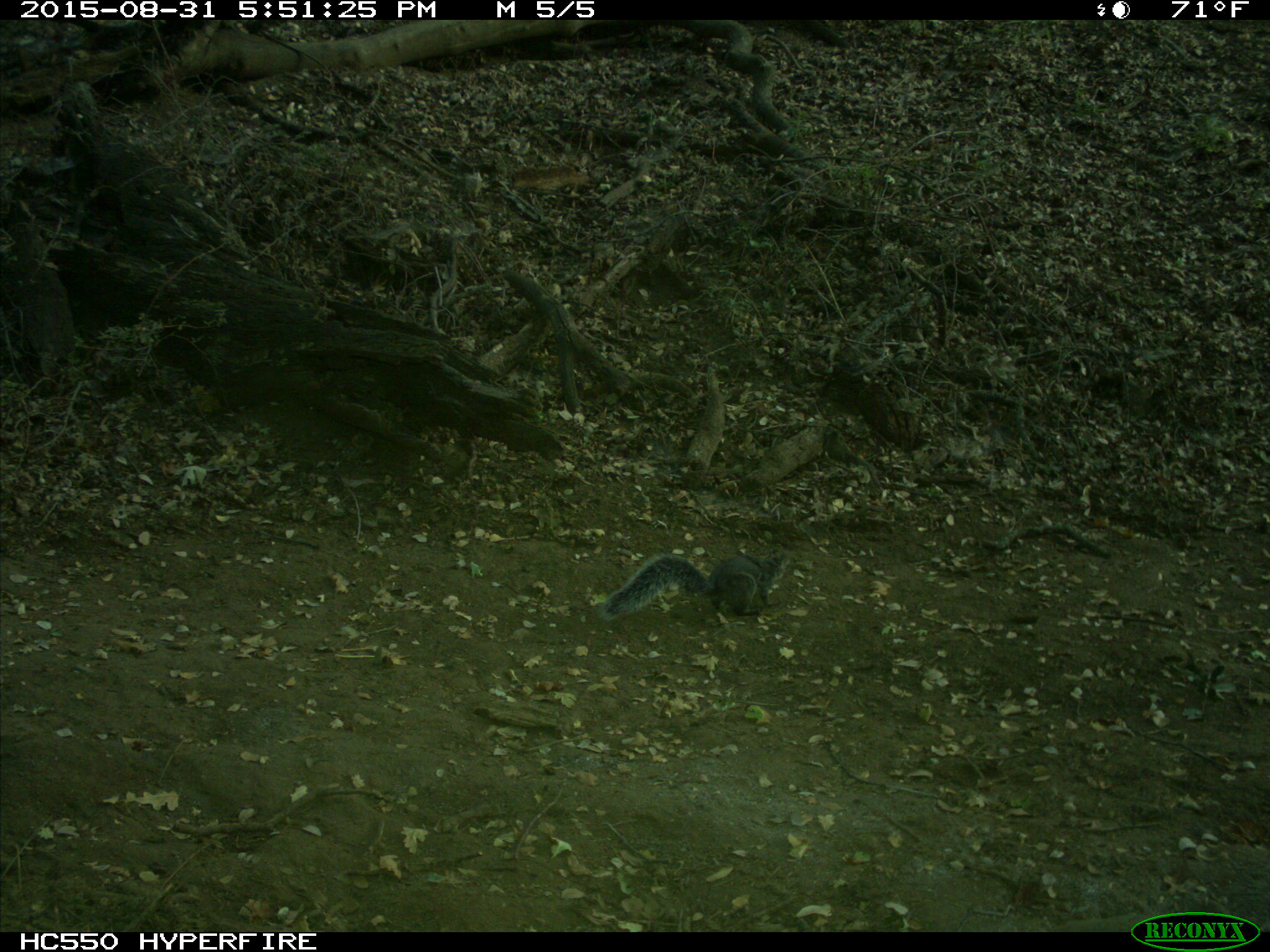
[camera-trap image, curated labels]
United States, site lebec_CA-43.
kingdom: Animalia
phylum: Chordata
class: Mammalia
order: Rodentia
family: Sciuridae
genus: Sciurus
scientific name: Sciurus carolinensis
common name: eastern gray squirrel